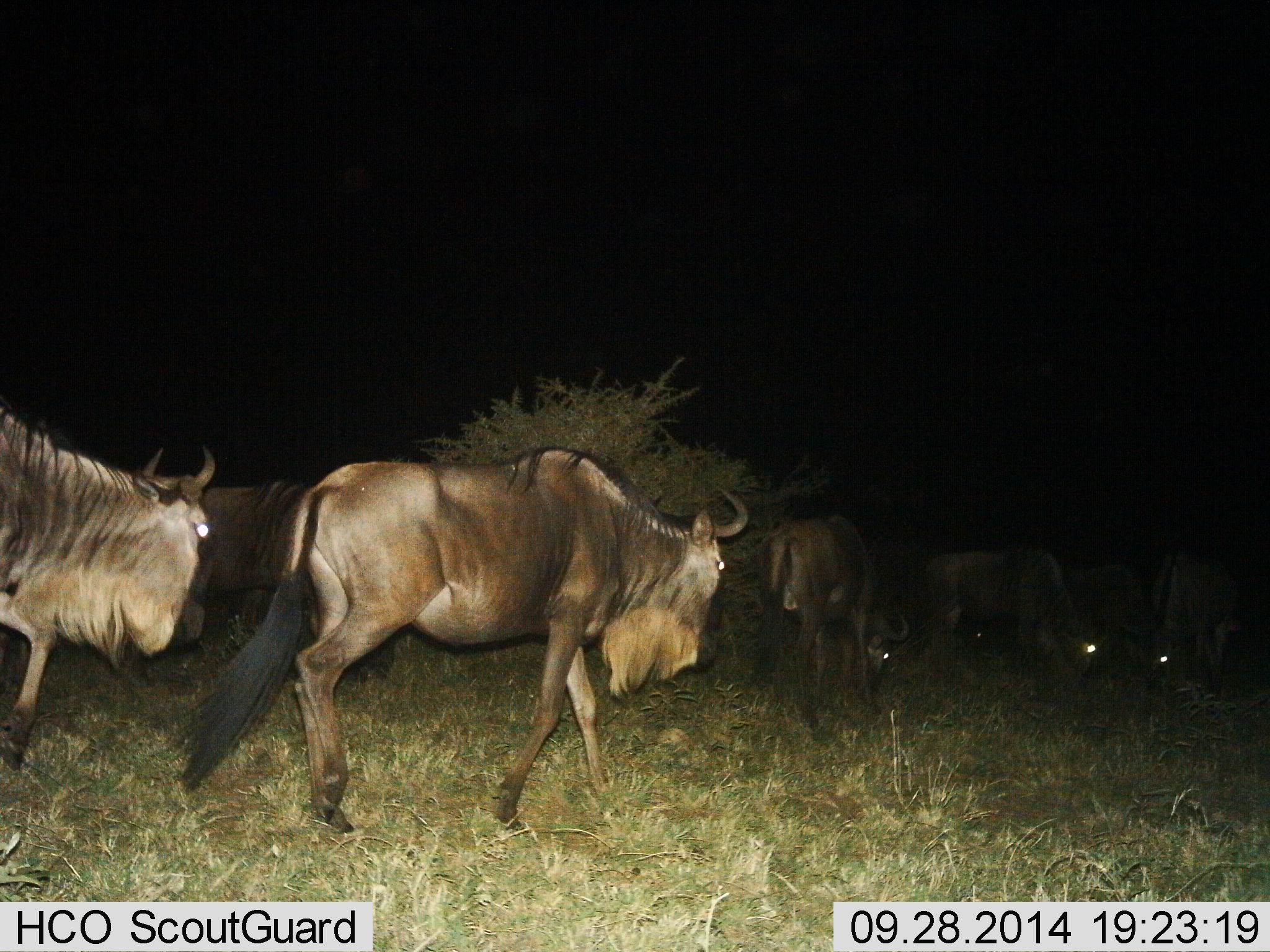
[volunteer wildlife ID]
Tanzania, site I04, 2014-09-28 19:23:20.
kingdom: Animalia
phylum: Chordata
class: Mammalia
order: Artiodactyla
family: Bovidae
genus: Connochaetes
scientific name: Connochaetes taurinus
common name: blue wildebeest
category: wildebeest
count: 7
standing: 10%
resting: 0%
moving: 100%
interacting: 0%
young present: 0%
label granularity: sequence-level